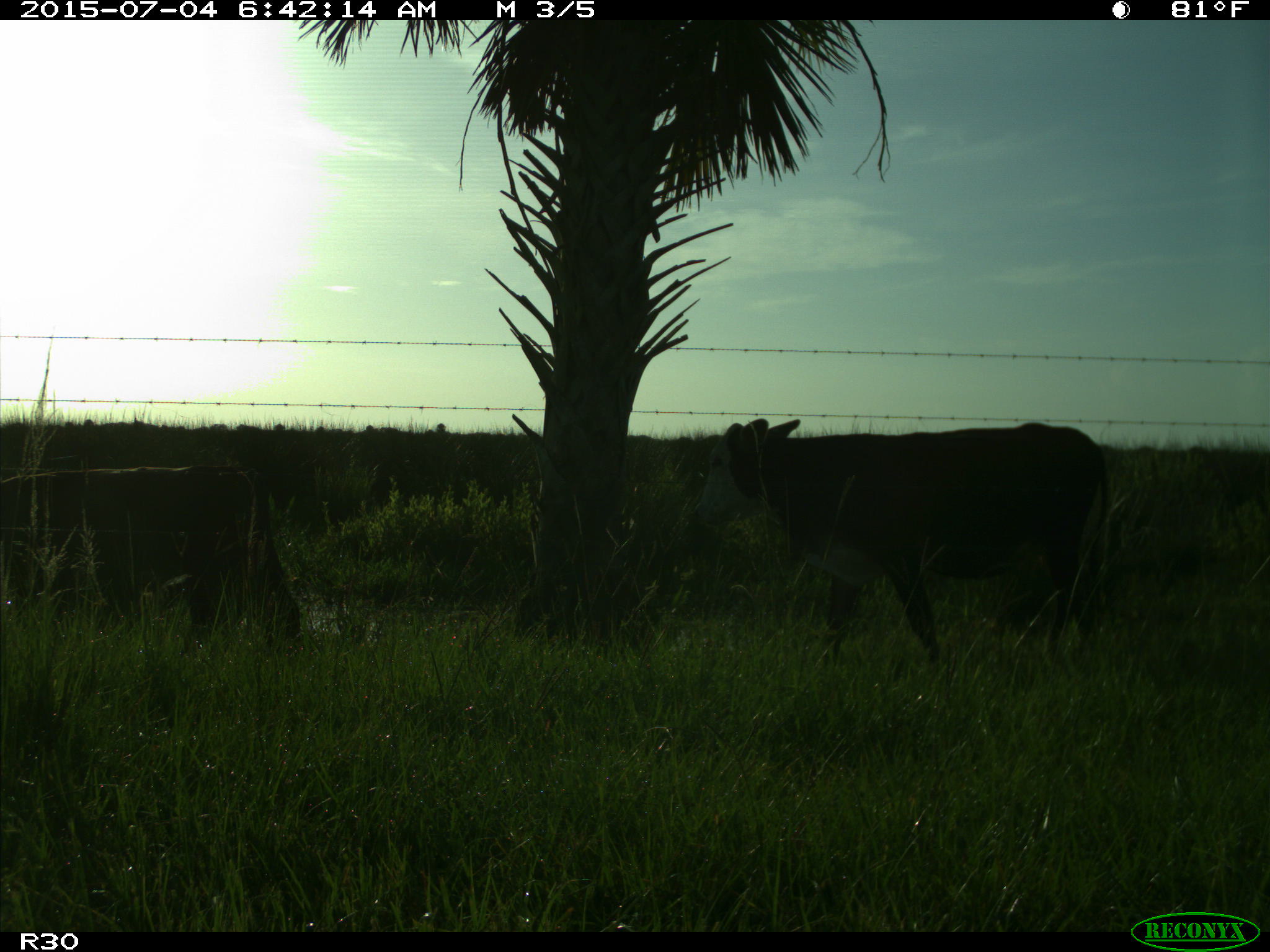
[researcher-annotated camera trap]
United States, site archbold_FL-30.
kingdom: Animalia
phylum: Chordata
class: Mammalia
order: Artiodactyla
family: Bovidae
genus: Bos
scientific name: Bos taurus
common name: domestic cow